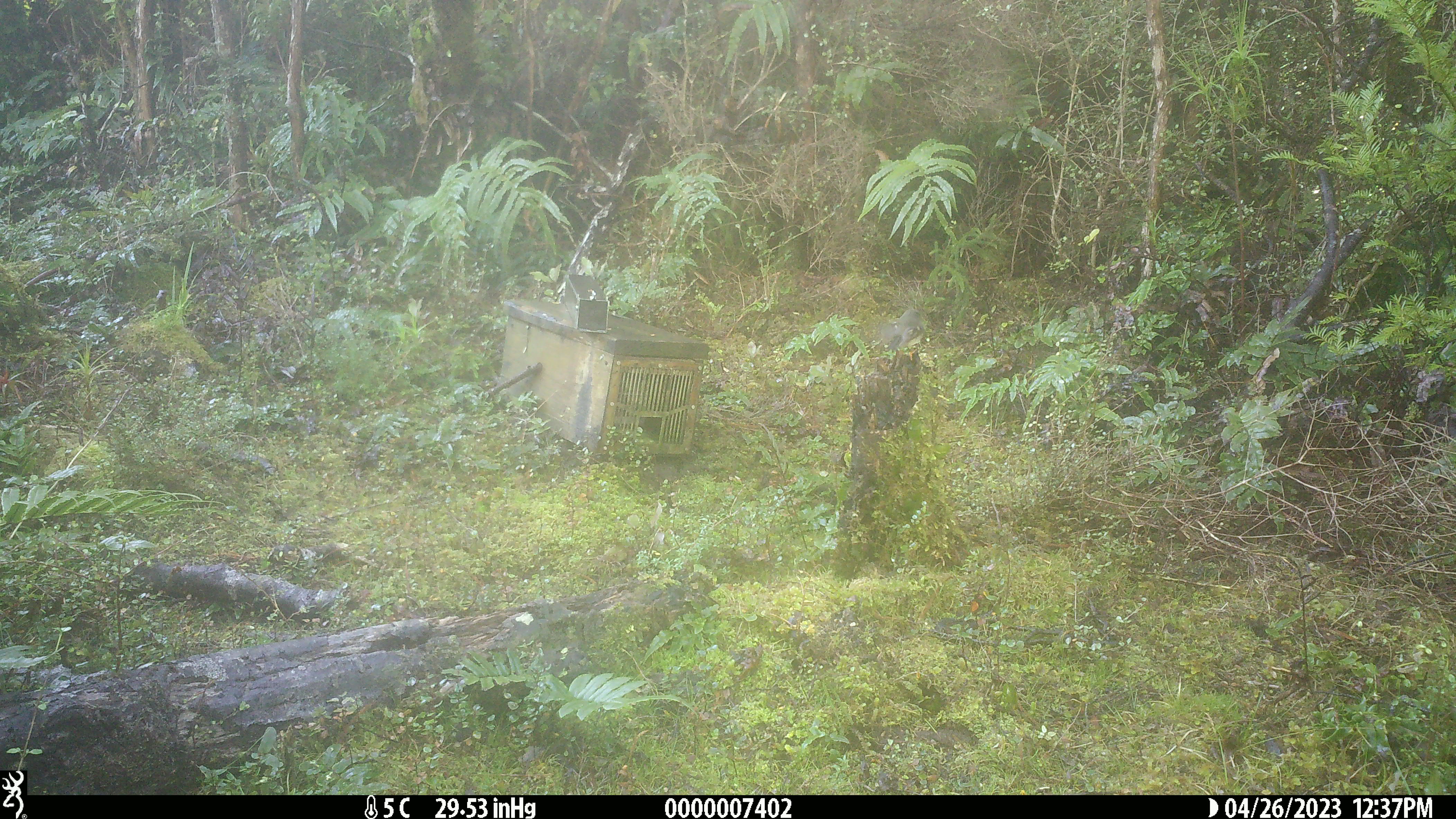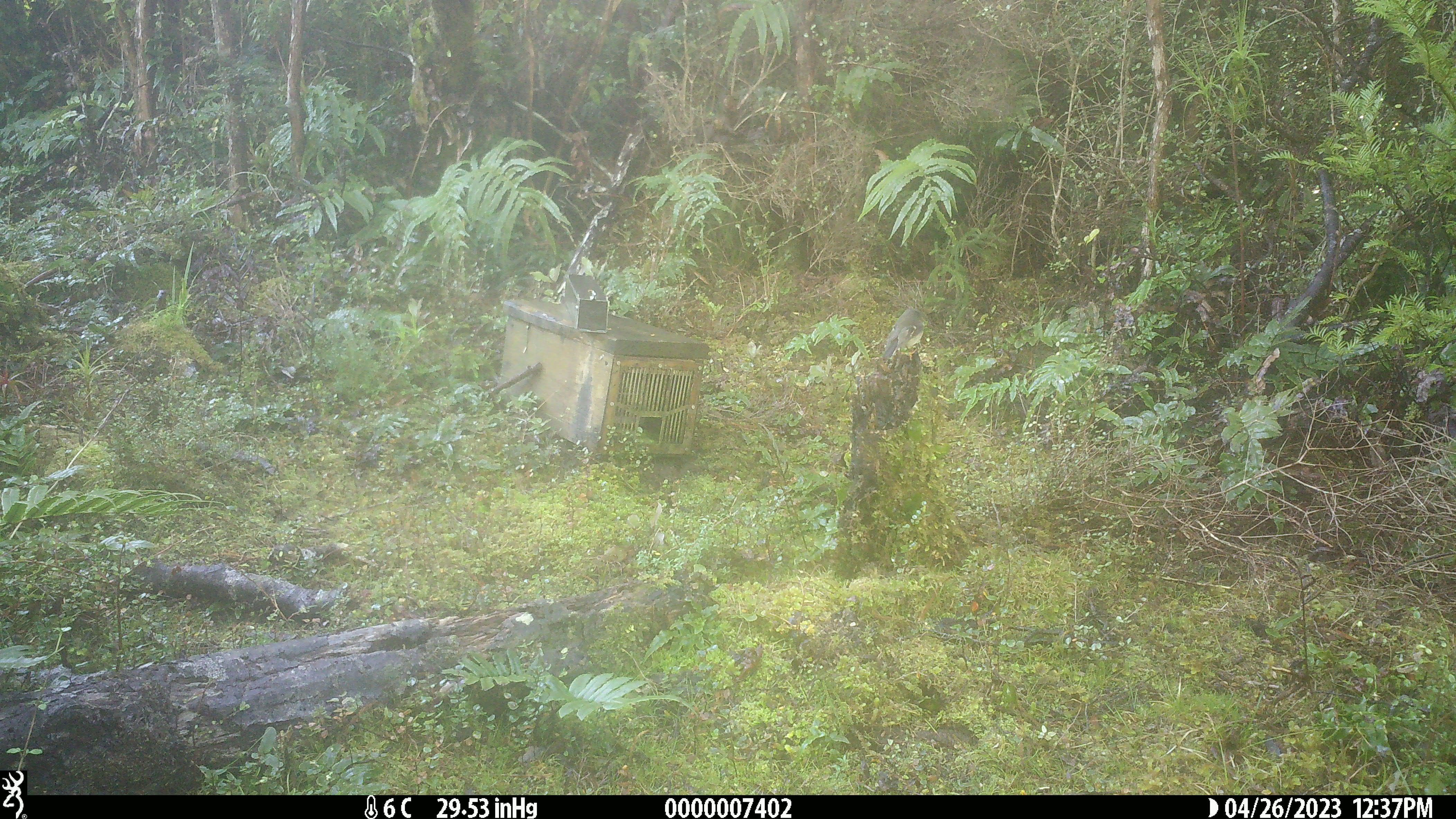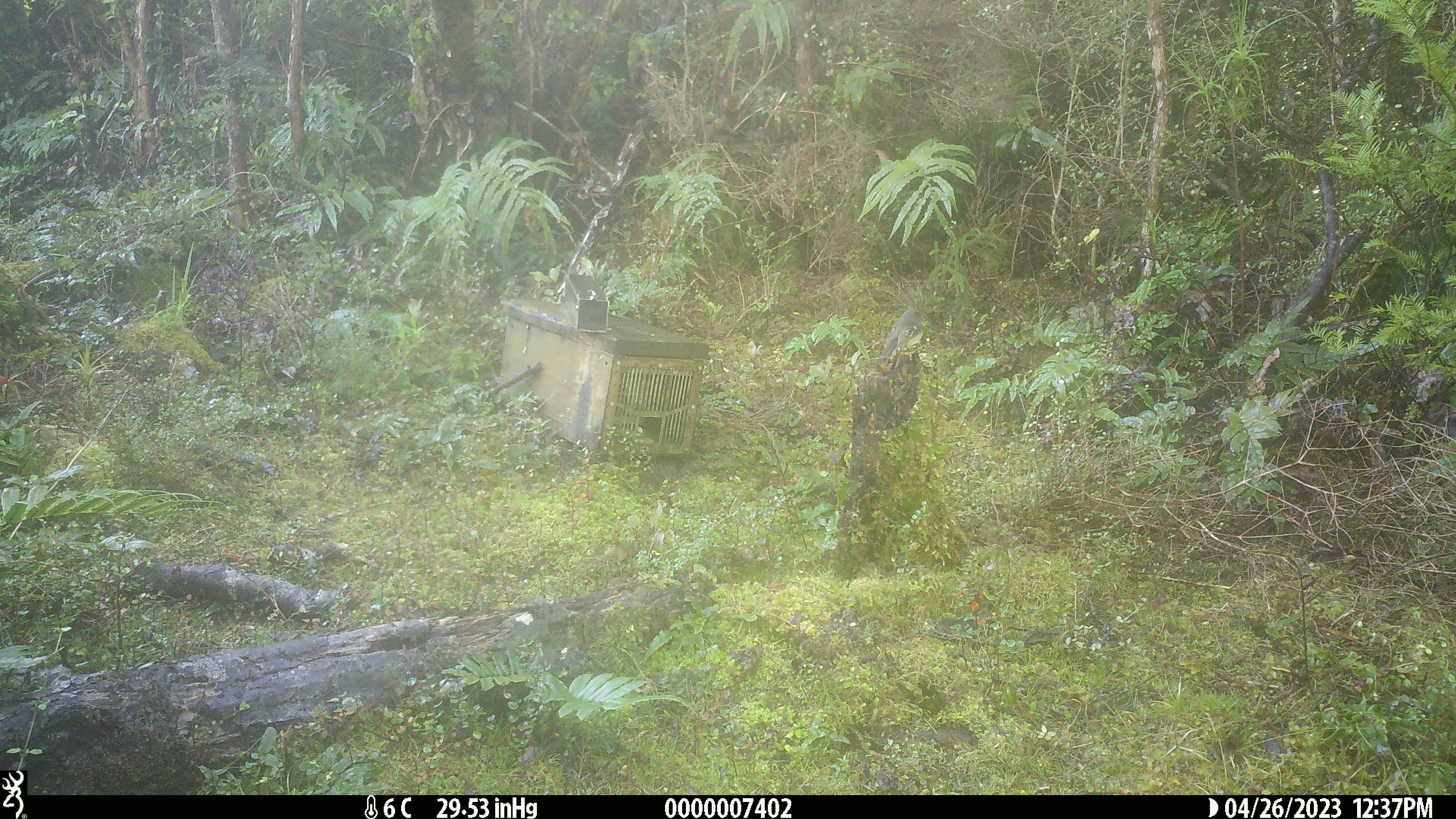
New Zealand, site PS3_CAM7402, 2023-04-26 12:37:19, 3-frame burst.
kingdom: Animalia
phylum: Chordata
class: Aves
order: Passeriformes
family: Petroicidae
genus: Petroica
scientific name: Petroica macrocephala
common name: tomtit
Tomtit (Petroica macrocephala).